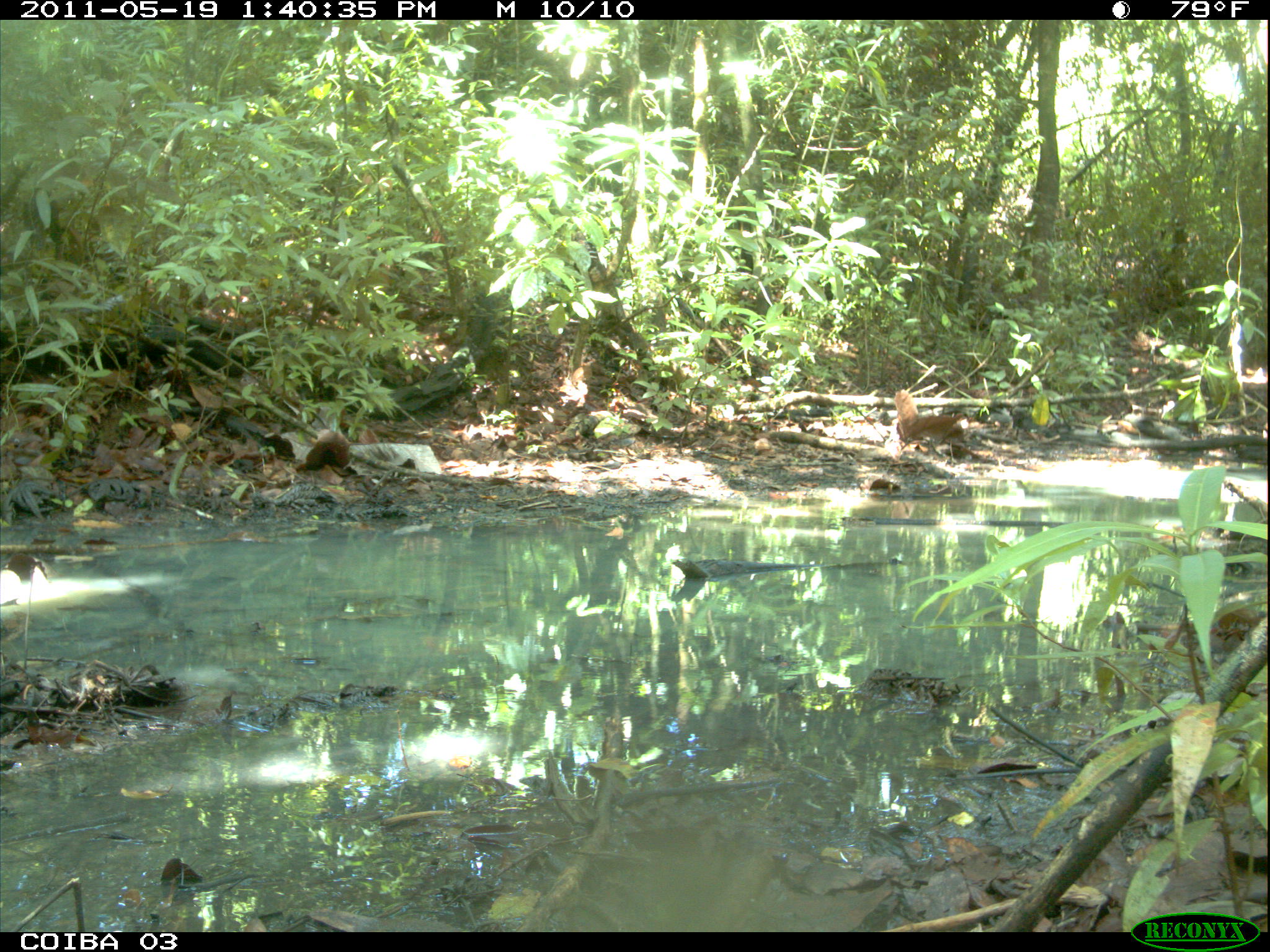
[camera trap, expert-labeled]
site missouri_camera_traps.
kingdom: Animalia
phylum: Chordata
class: Mammalia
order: Rodentia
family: Dasyproctidae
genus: Dasyprocta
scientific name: Dasyprocta coibae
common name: coiban agouti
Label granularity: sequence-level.